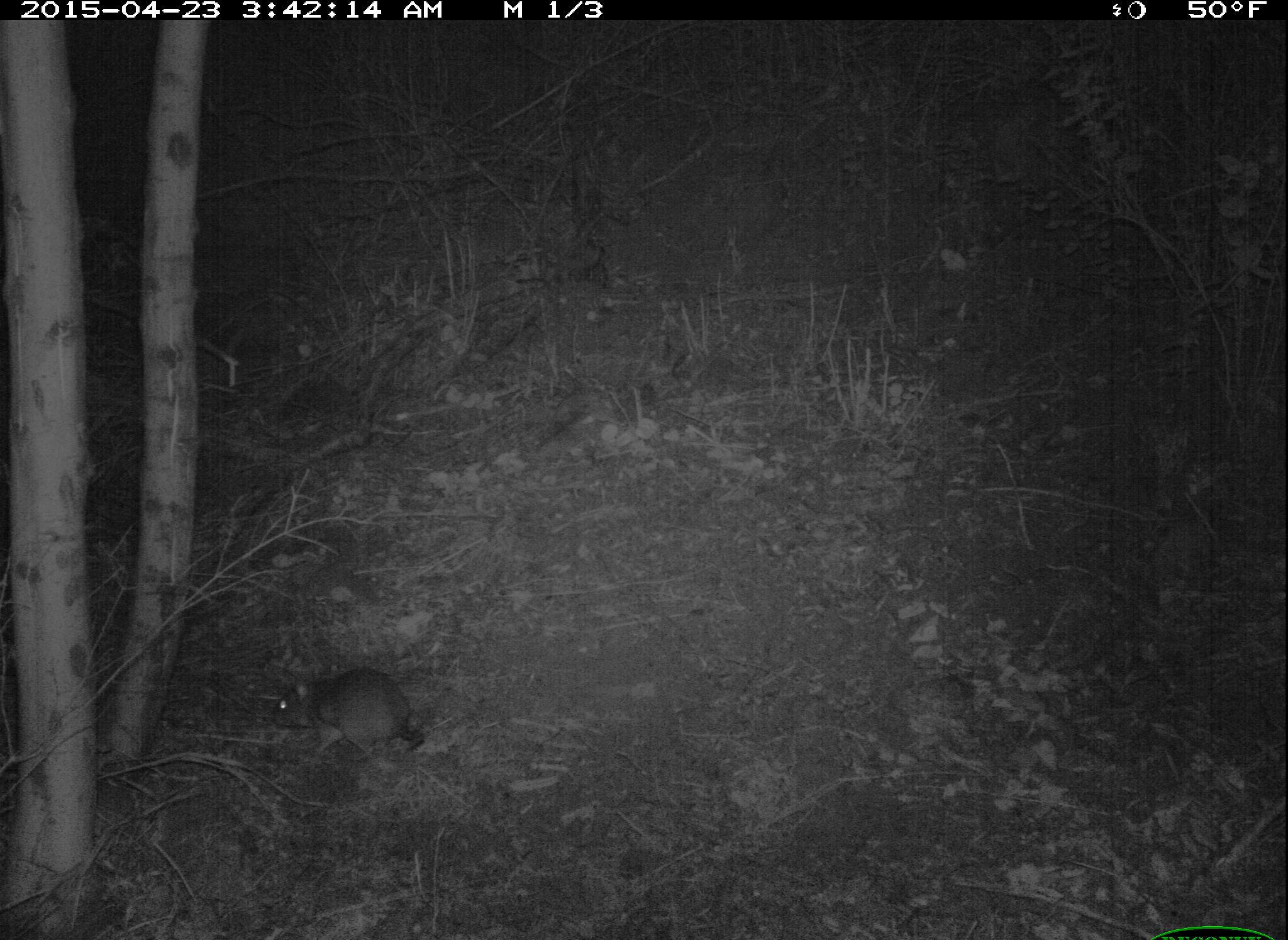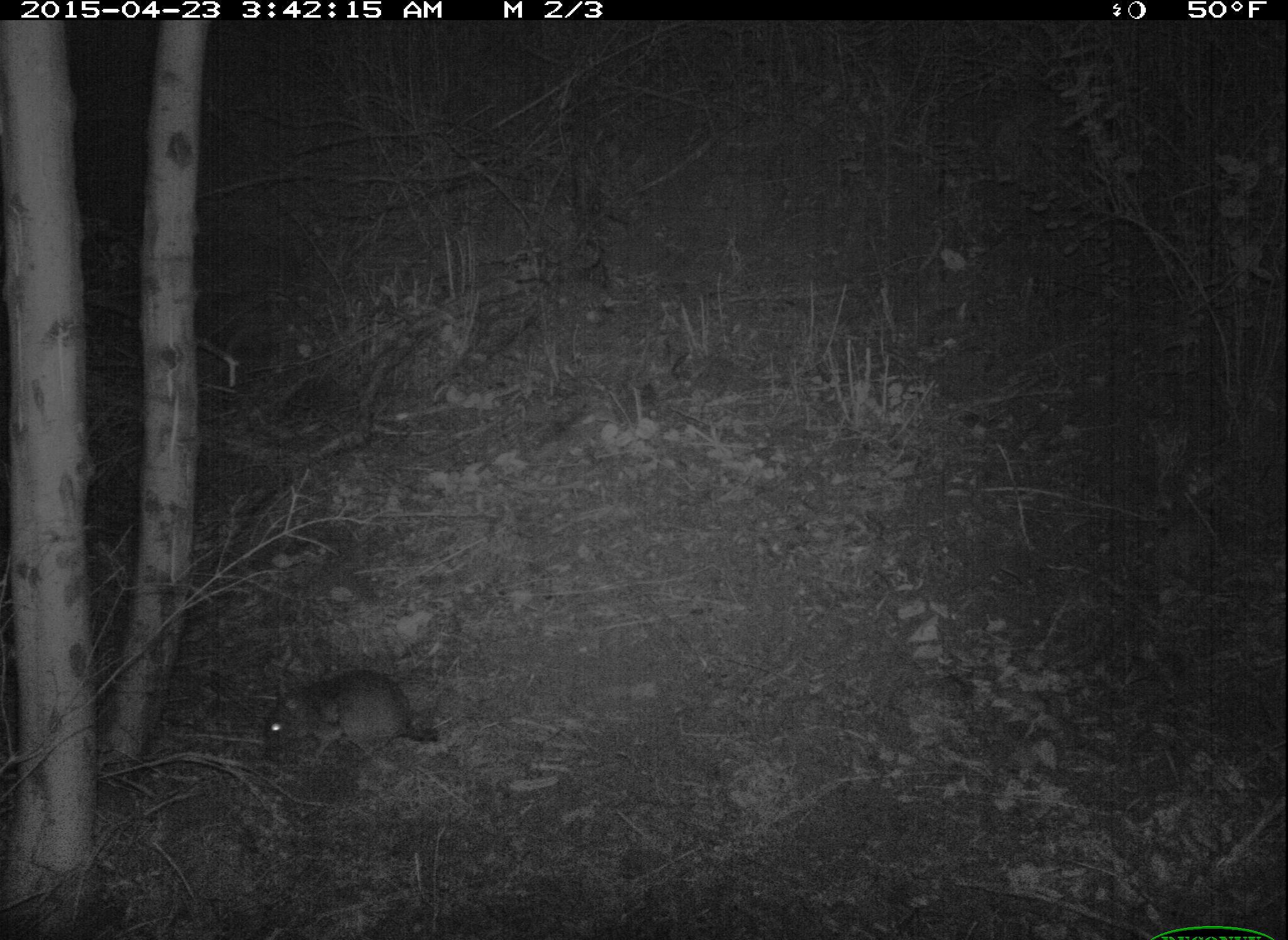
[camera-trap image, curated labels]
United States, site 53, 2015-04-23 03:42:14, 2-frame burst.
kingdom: Animalia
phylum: Chordata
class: Mammalia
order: Rodentia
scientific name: Rodentia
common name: rodent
Rodent (Rodentia).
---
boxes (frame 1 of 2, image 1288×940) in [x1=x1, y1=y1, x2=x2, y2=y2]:
rodent: [x1=268, y1=666, x2=425, y2=765]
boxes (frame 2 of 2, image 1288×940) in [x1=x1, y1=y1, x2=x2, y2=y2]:
rodent: [x1=263, y1=670, x2=440, y2=763]